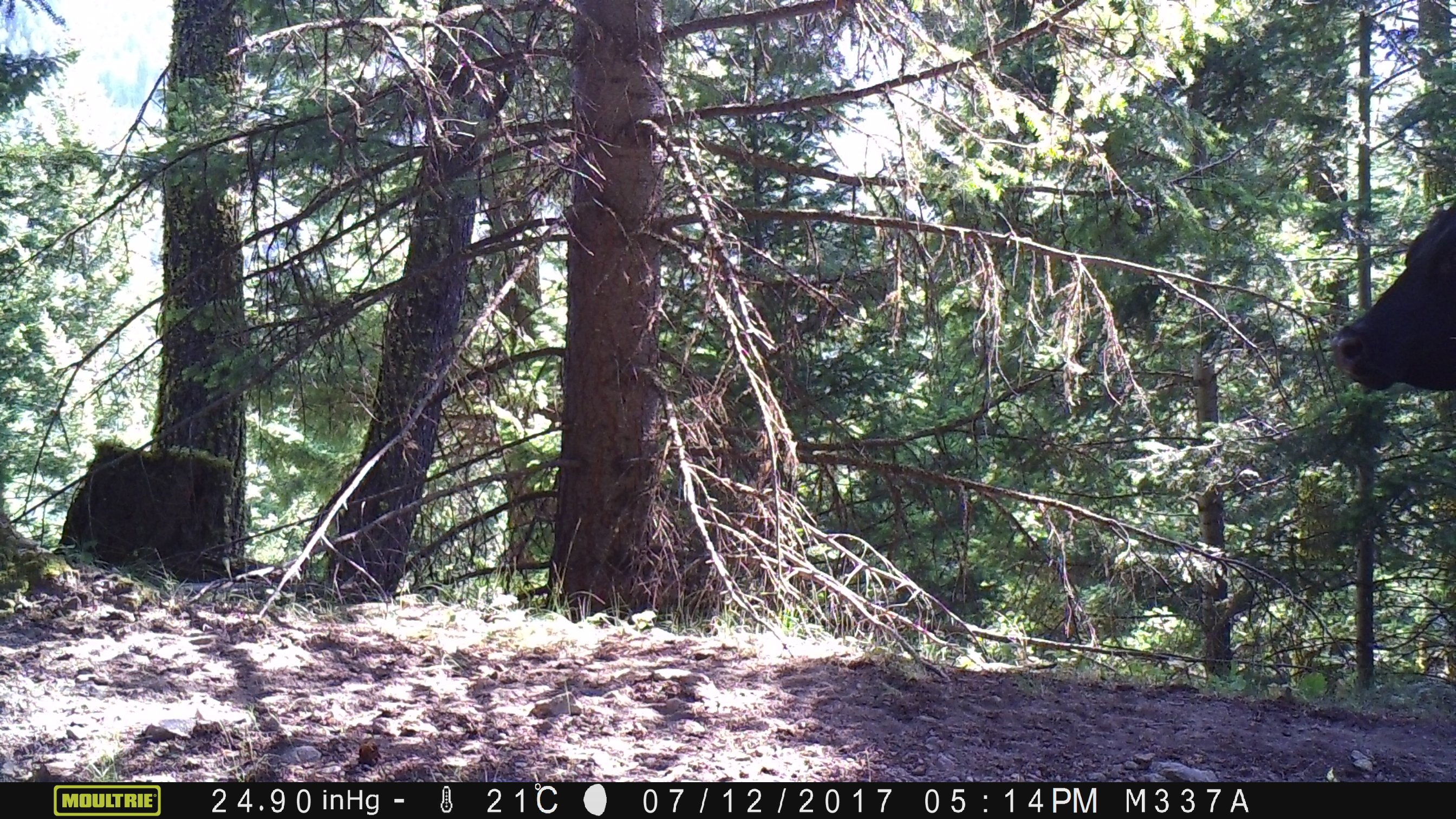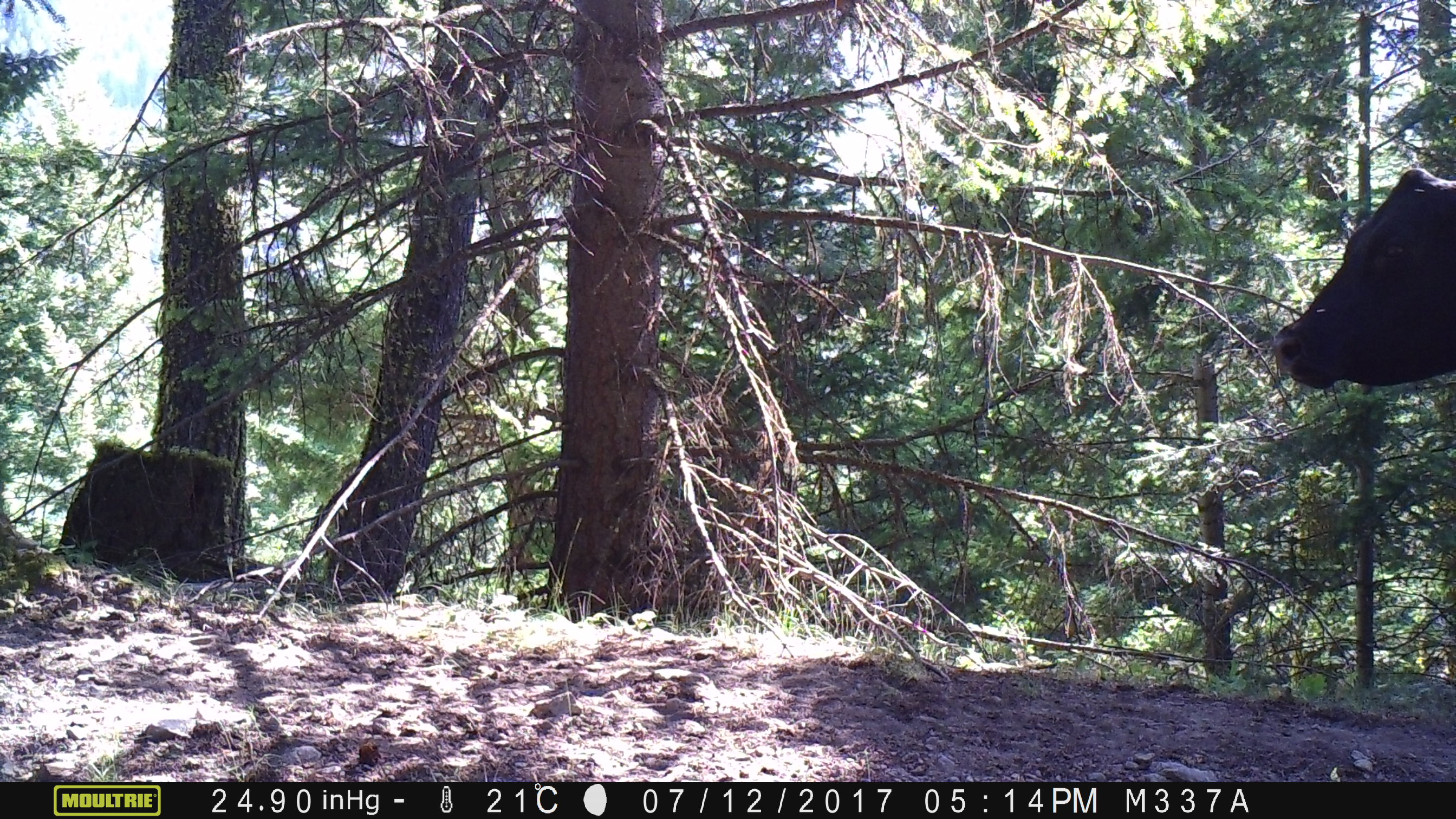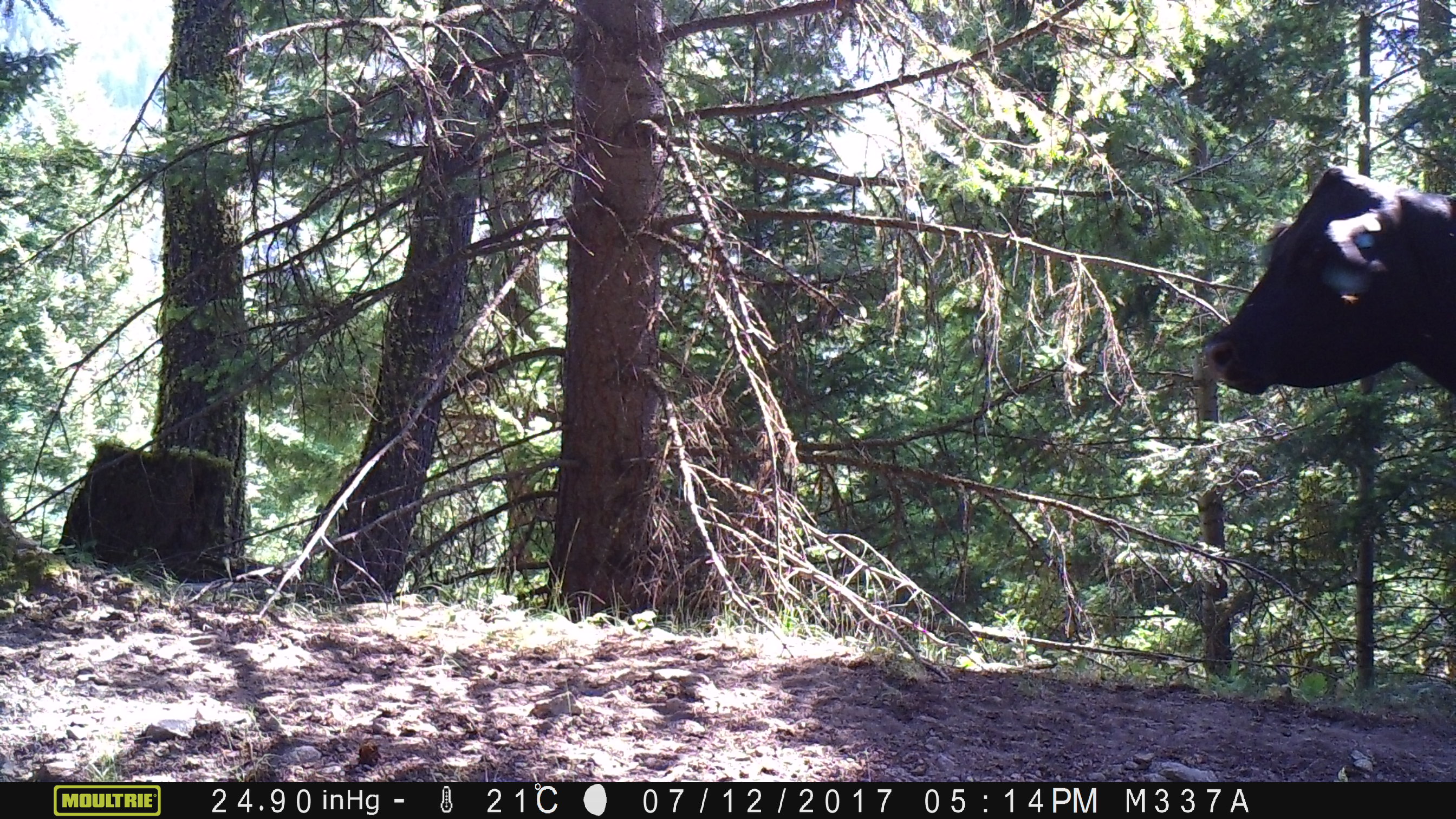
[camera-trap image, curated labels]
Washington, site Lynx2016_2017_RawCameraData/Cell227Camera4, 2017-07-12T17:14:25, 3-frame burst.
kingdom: Animalia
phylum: Chordata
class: Mammalia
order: Artiodactyla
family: Bovidae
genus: Bos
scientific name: Bos taurus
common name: domestic cattle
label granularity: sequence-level